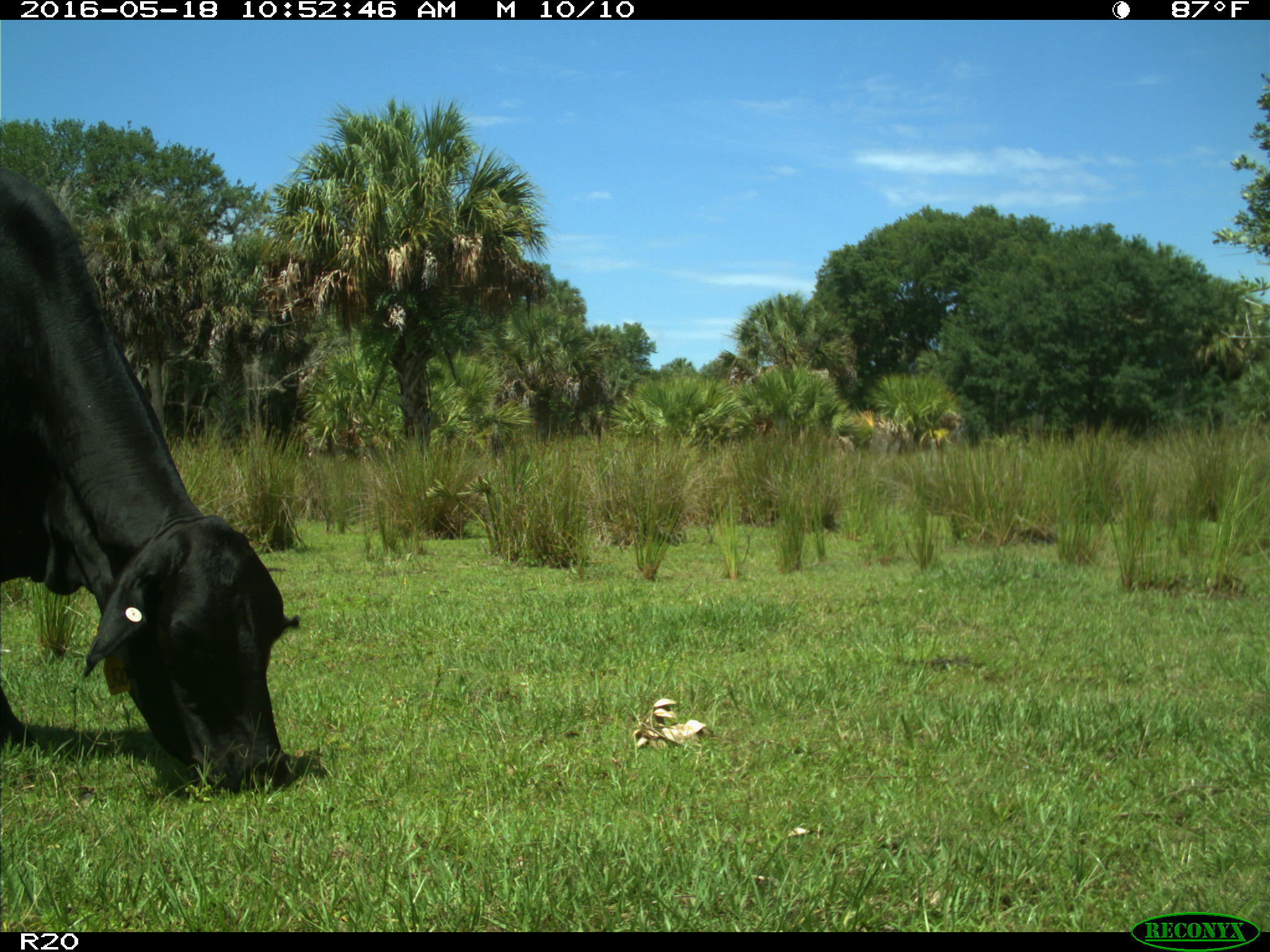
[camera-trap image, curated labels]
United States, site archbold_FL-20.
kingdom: Animalia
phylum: Chordata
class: Mammalia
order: Artiodactyla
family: Bovidae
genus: Bos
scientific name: Bos taurus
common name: domestic cow